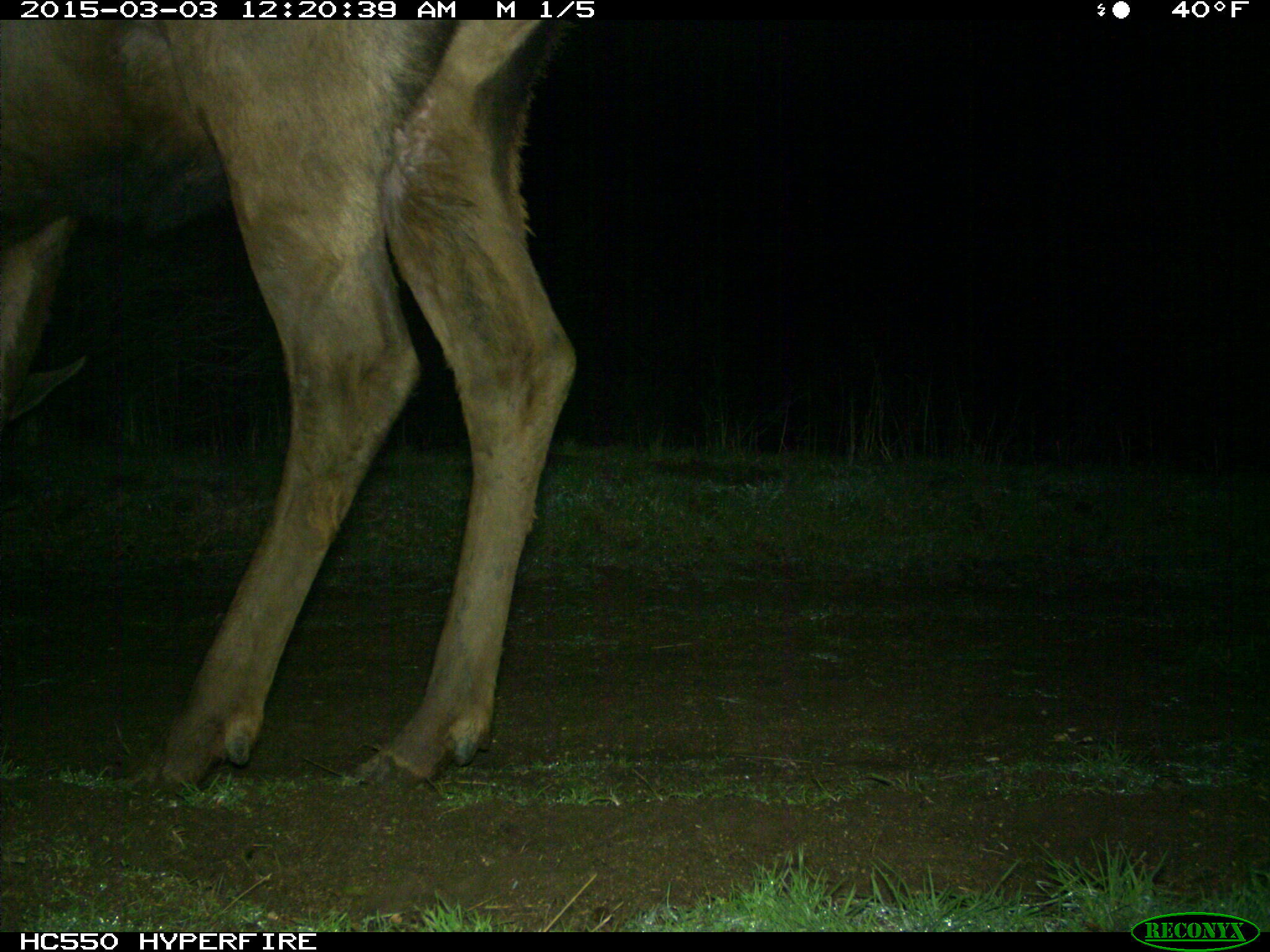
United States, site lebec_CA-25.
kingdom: Animalia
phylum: Chordata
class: Mammalia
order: Artiodactyla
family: Cervidae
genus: Cervus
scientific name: Cervus canadensis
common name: elk